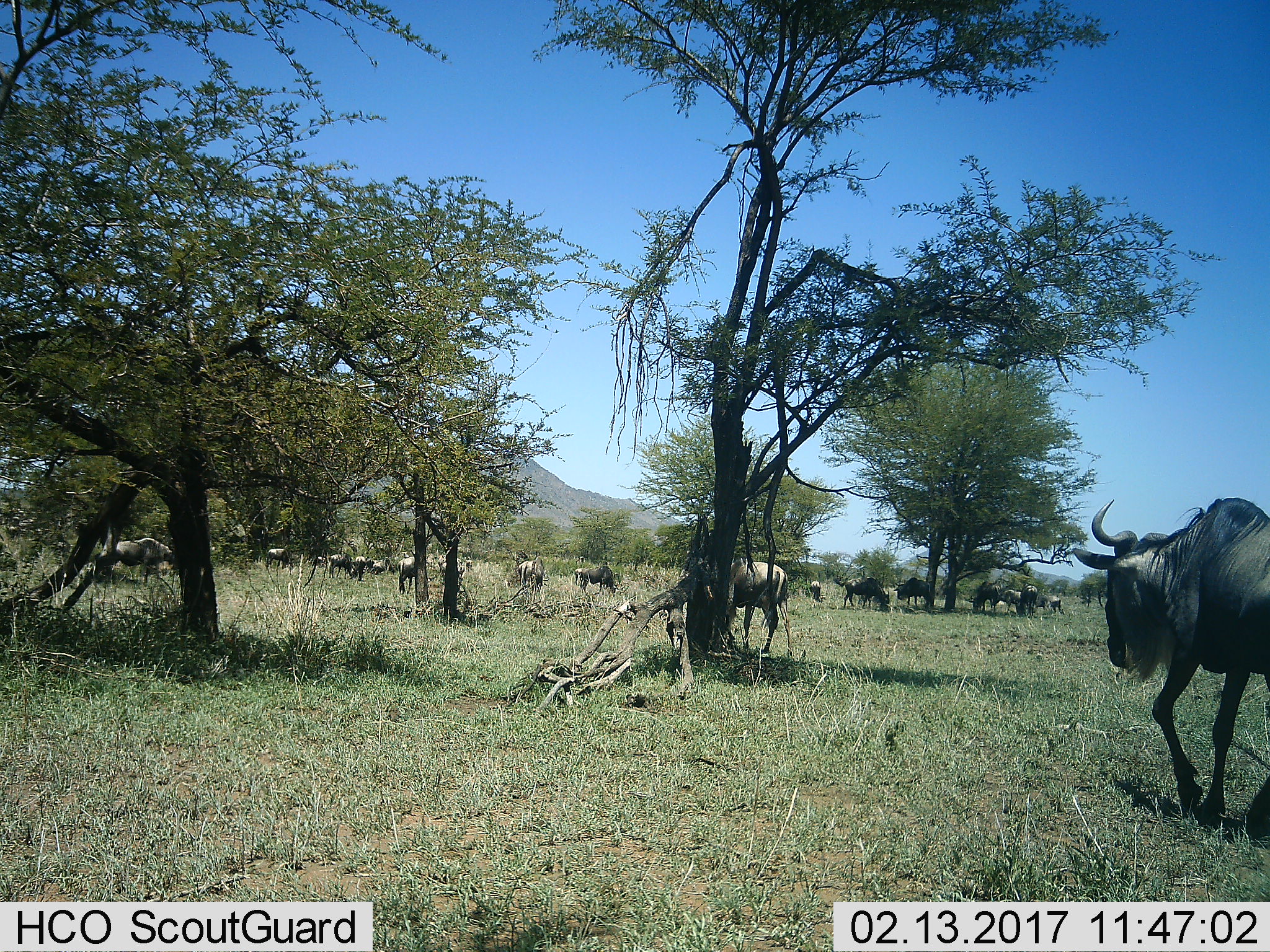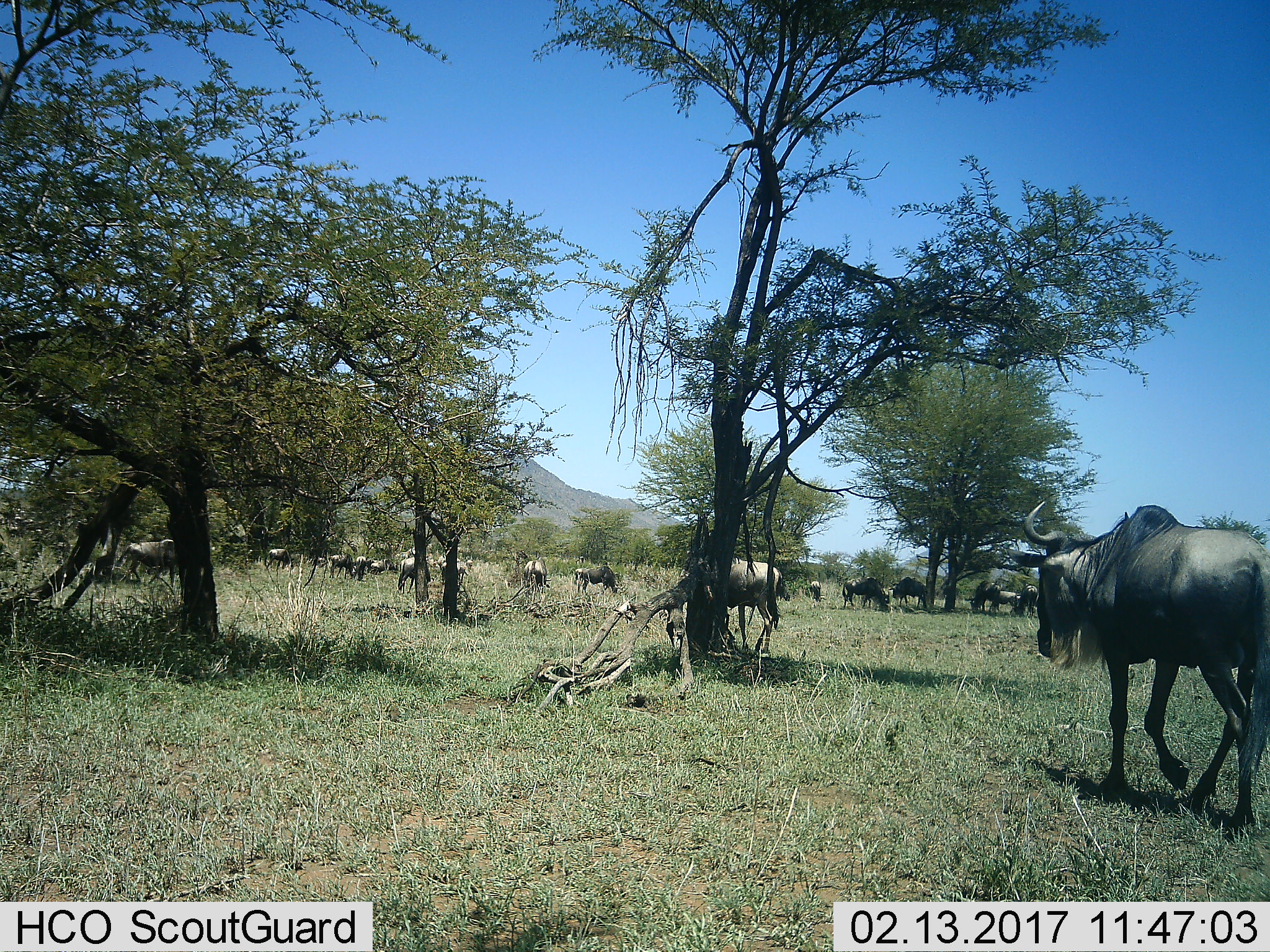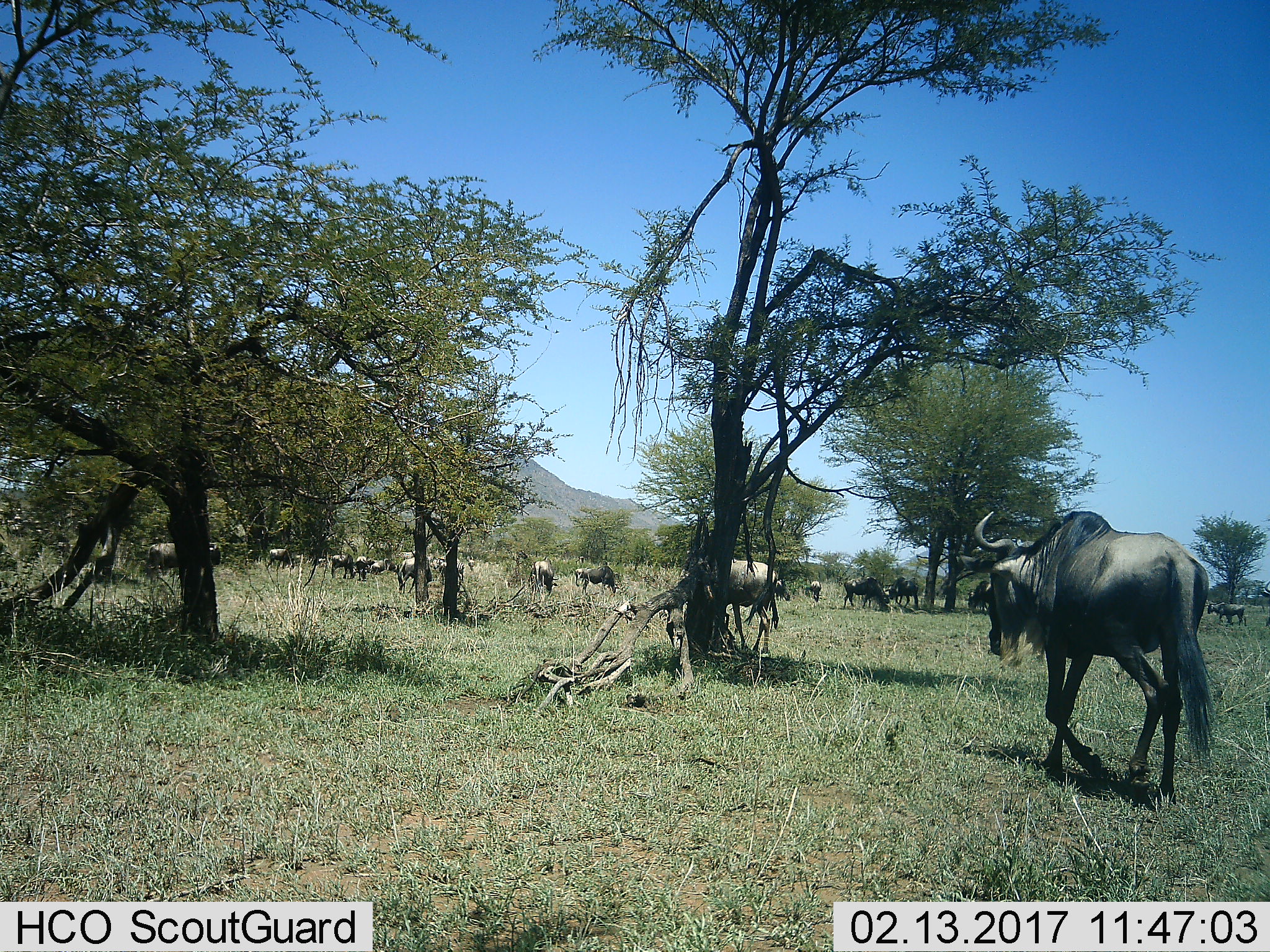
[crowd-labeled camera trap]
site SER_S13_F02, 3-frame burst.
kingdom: Animalia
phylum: Chordata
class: Mammalia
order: Artiodactyla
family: Bovidae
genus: Connochaetes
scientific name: Connochaetes taurinus taurinus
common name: blue wildebeest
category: wildebeestblue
Wildebeestblue (blue wildebeest) (Connochaetes taurinus taurinus), count 11-50. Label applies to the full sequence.